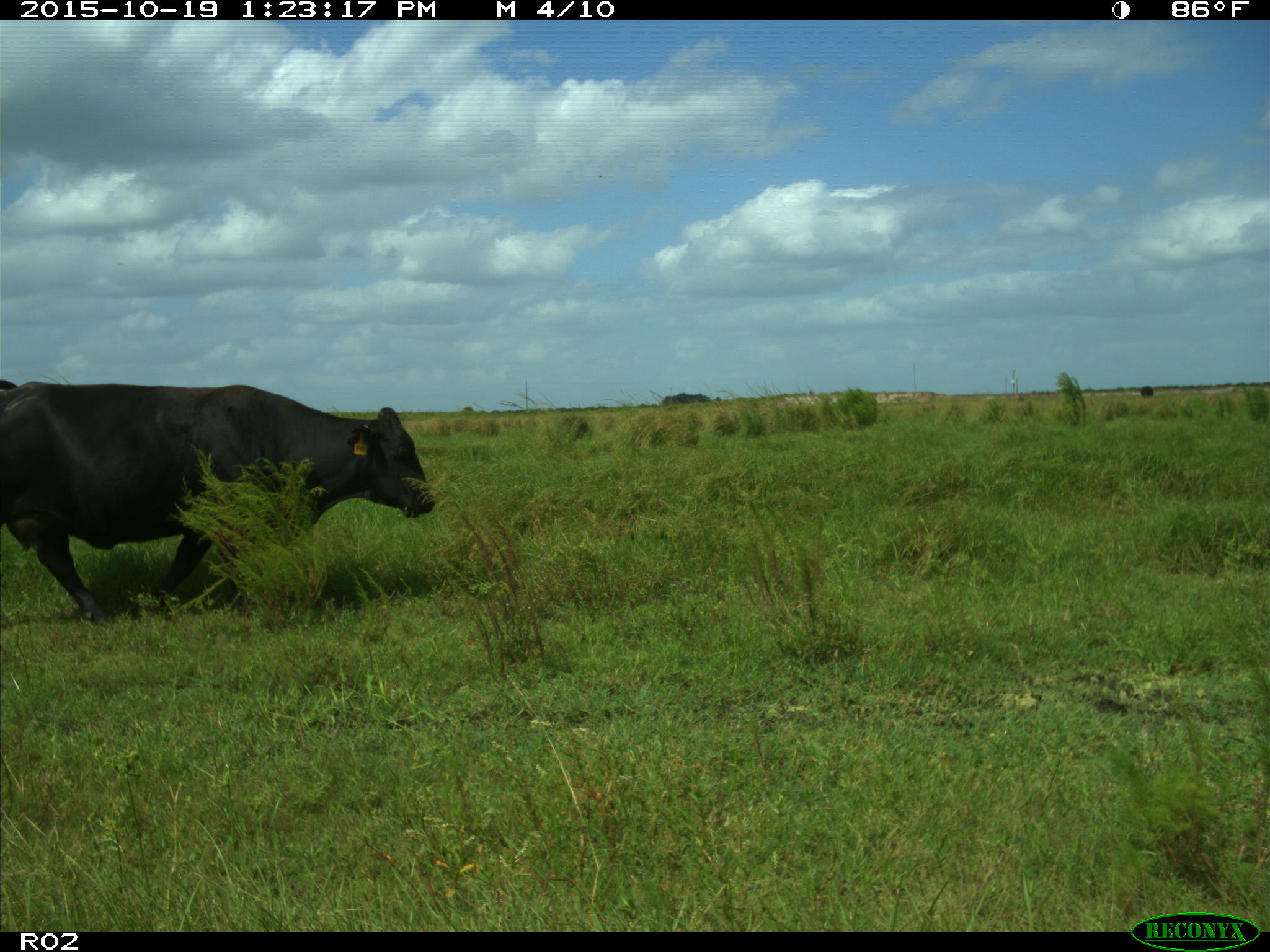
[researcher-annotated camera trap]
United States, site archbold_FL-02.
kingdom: Animalia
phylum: Chordata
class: Mammalia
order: Artiodactyla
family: Bovidae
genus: Bos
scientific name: Bos taurus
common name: domestic cow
Bos taurus (domestic cow).